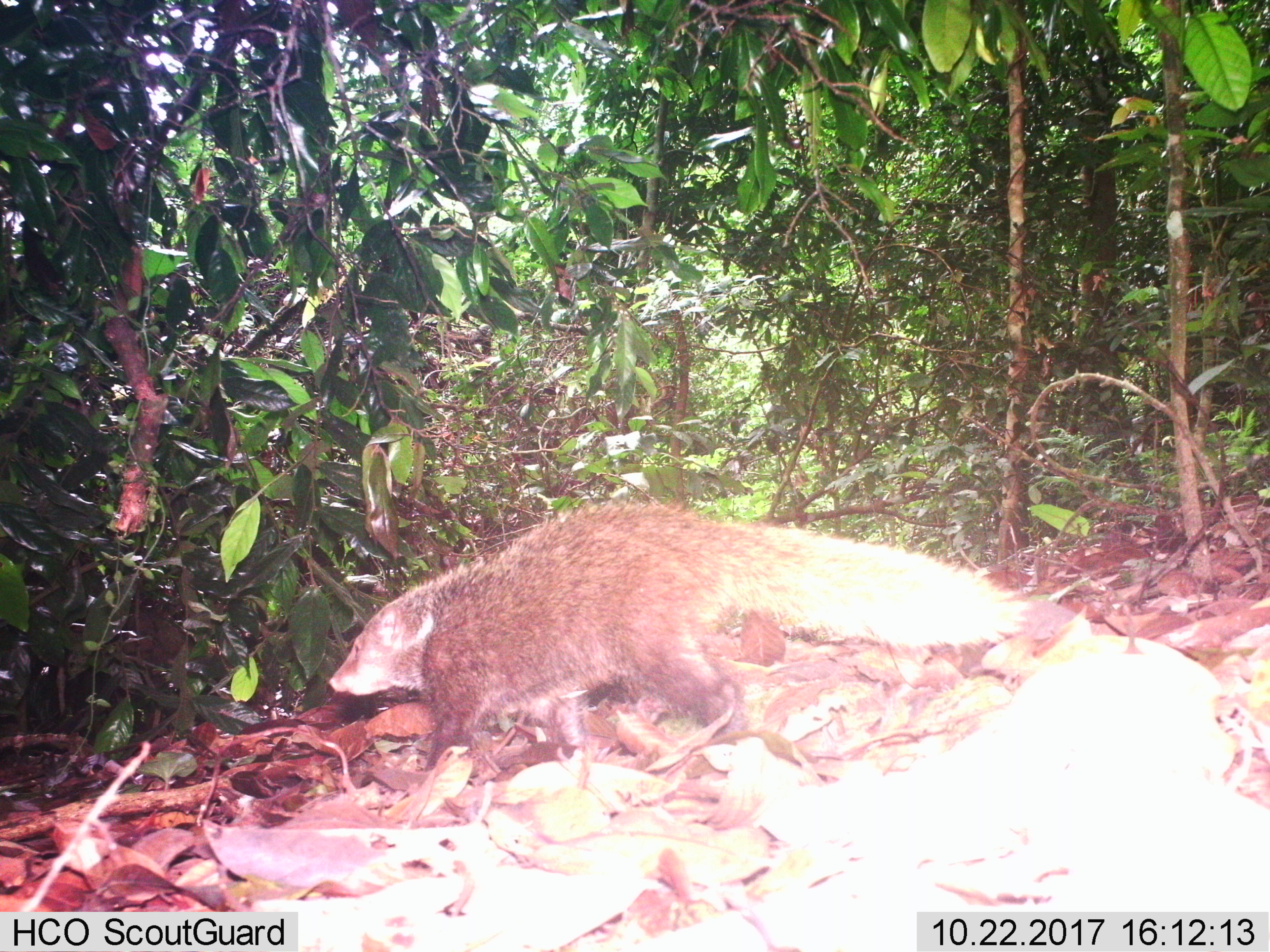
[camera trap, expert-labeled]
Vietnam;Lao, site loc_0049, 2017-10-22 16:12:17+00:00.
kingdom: Animalia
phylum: Chordata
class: Mammalia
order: Carnivora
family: Herpestidae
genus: Urva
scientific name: Urva urva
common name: crab-eating mongoose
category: crab eating mongoose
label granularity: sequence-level